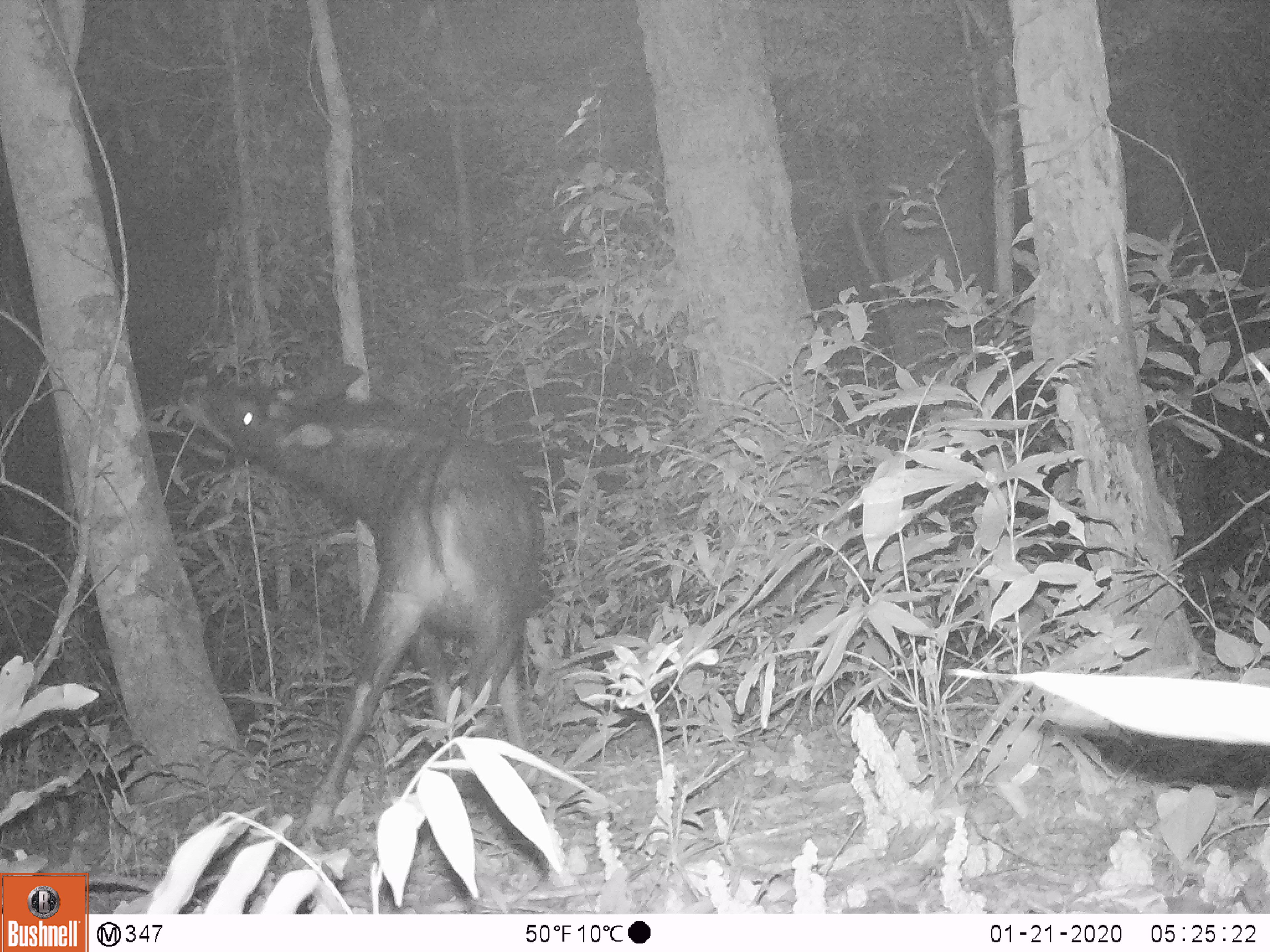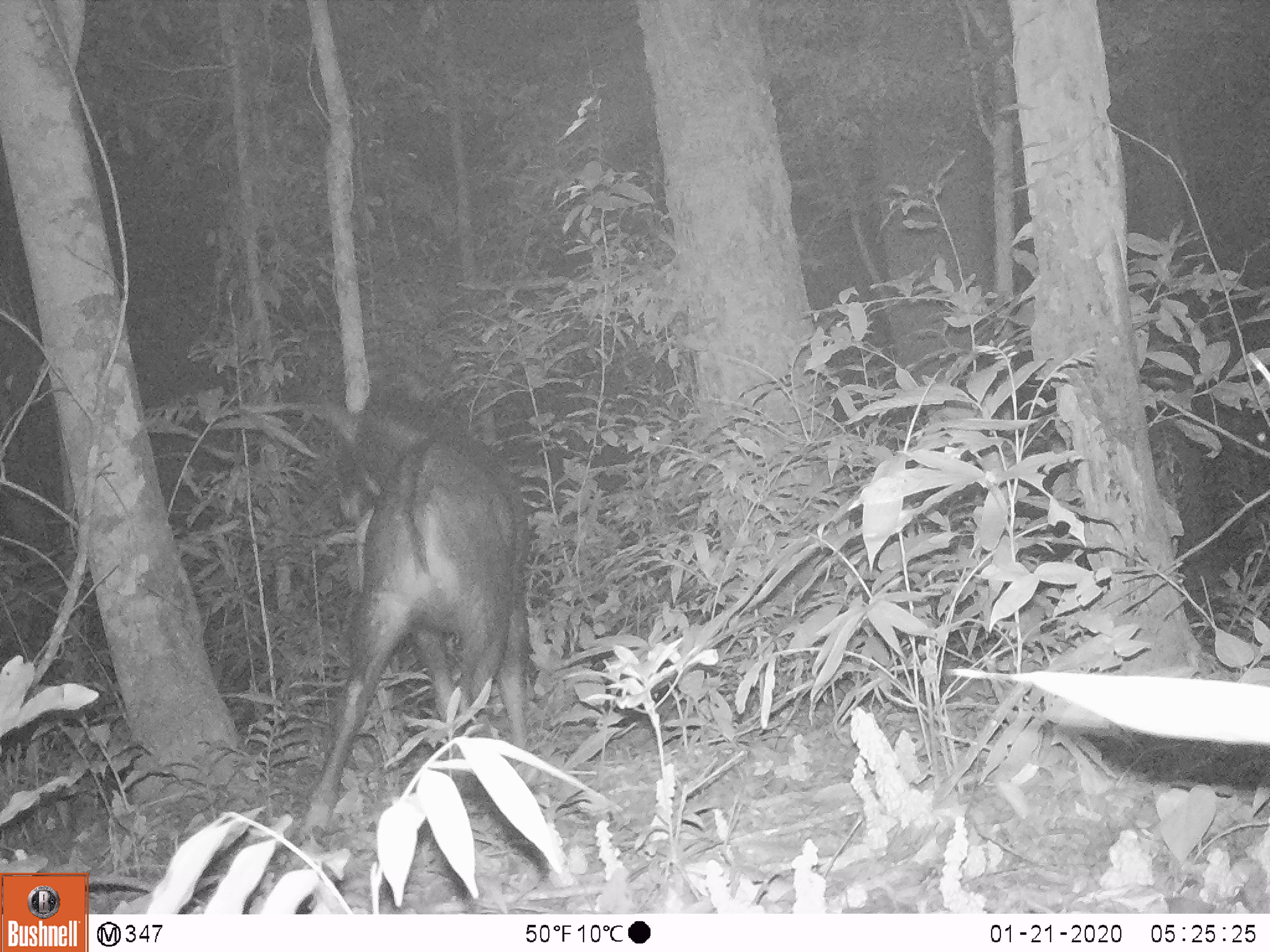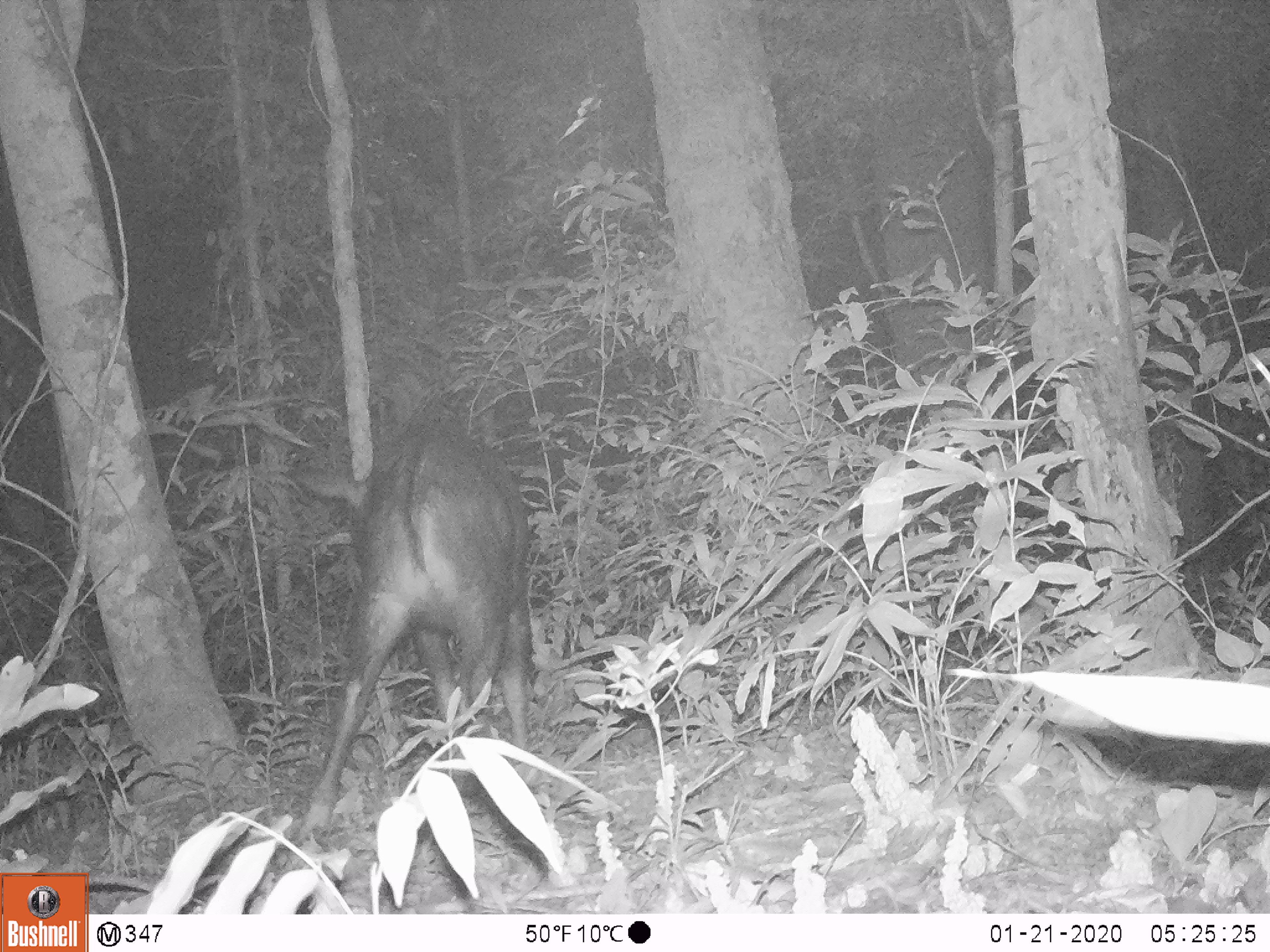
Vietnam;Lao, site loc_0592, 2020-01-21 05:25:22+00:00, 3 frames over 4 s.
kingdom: Animalia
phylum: Chordata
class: Mammalia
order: Artiodactyla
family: Bovidae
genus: Capricornis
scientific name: Capricornis sumatraensis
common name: chinese serow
Chinese serow (Capricornis sumatraensis). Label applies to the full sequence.